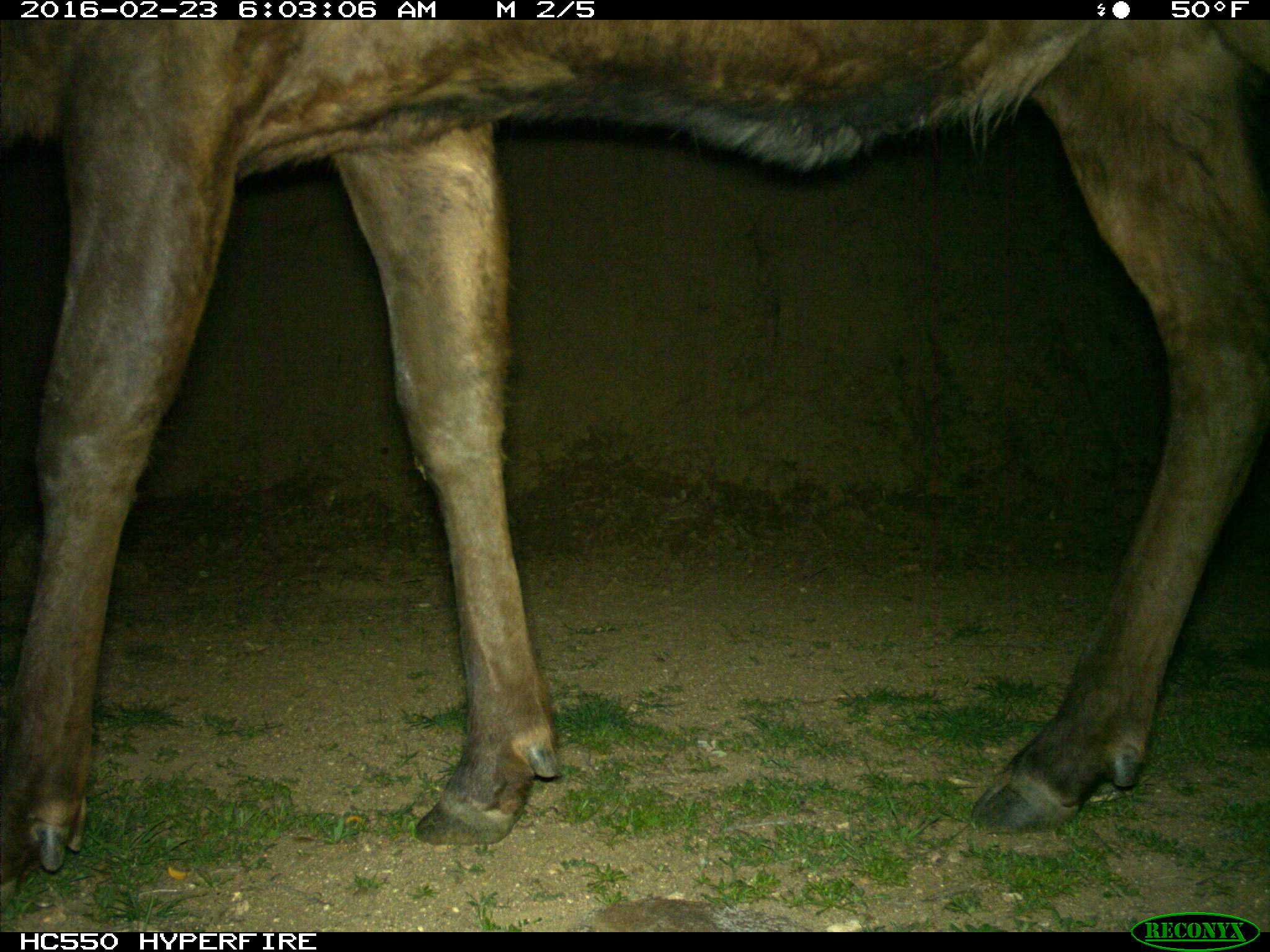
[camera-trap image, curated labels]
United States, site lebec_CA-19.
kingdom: Animalia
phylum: Chordata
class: Mammalia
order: Artiodactyla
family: Cervidae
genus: Cervus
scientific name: Cervus canadensis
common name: elk